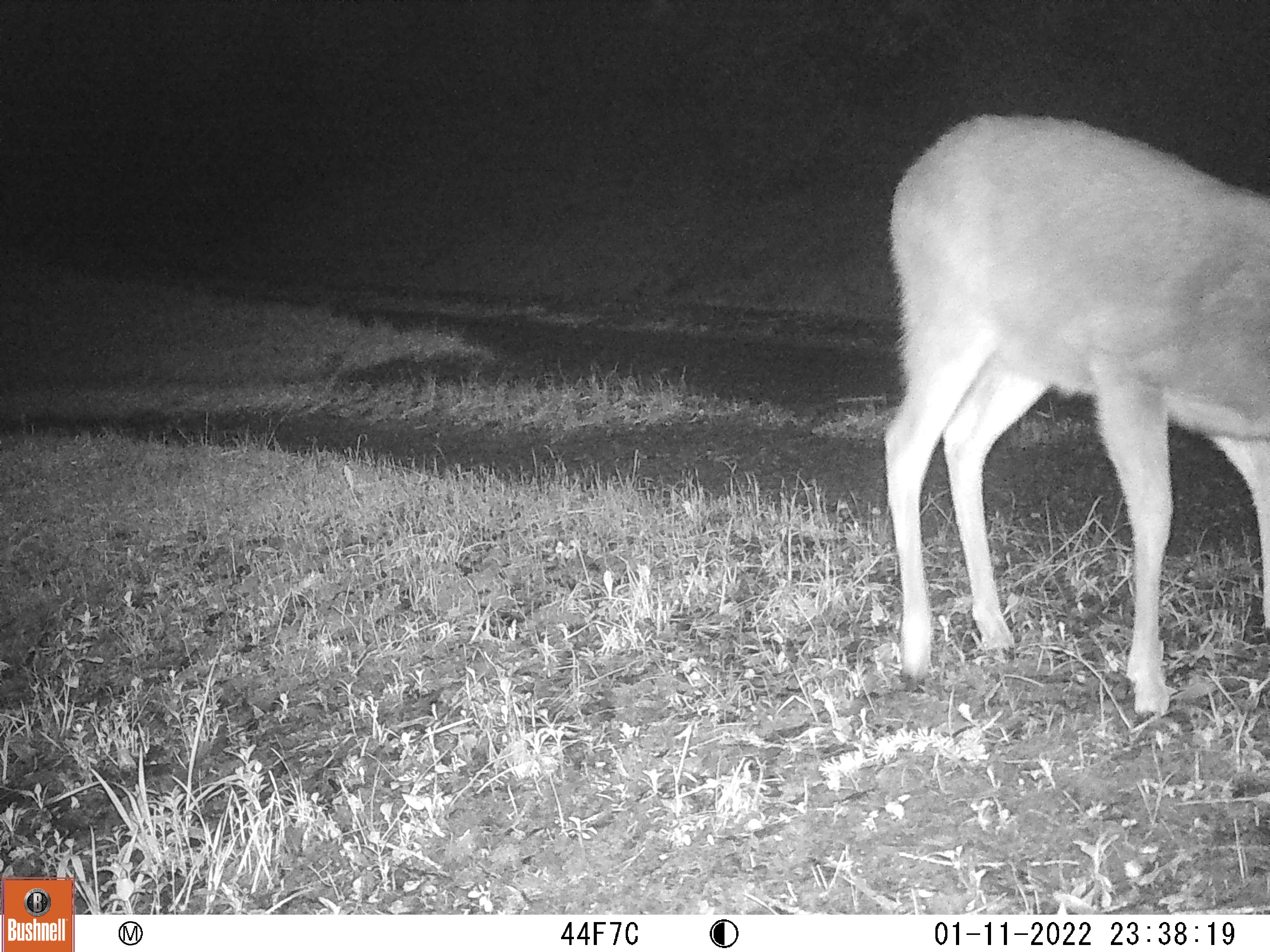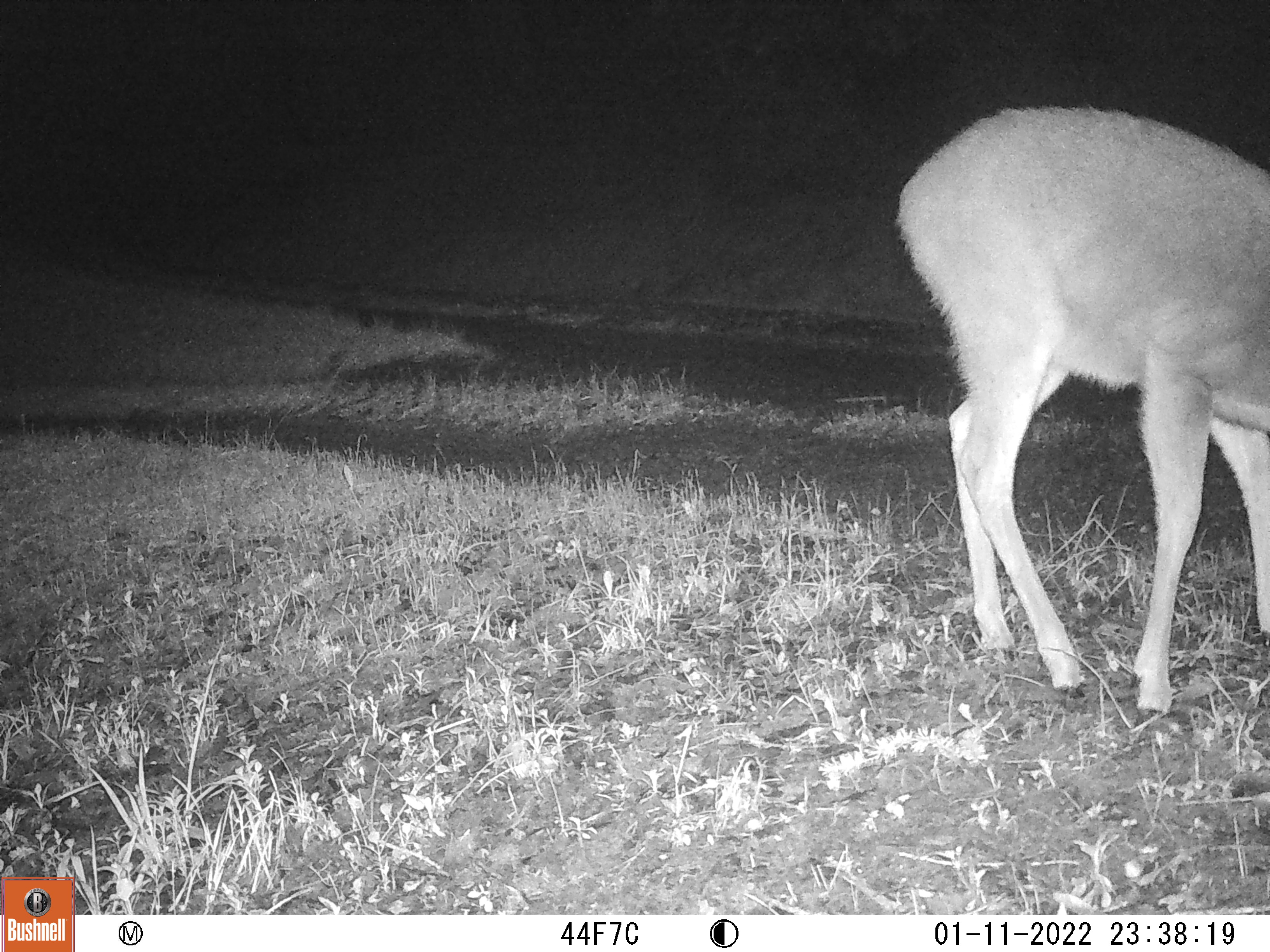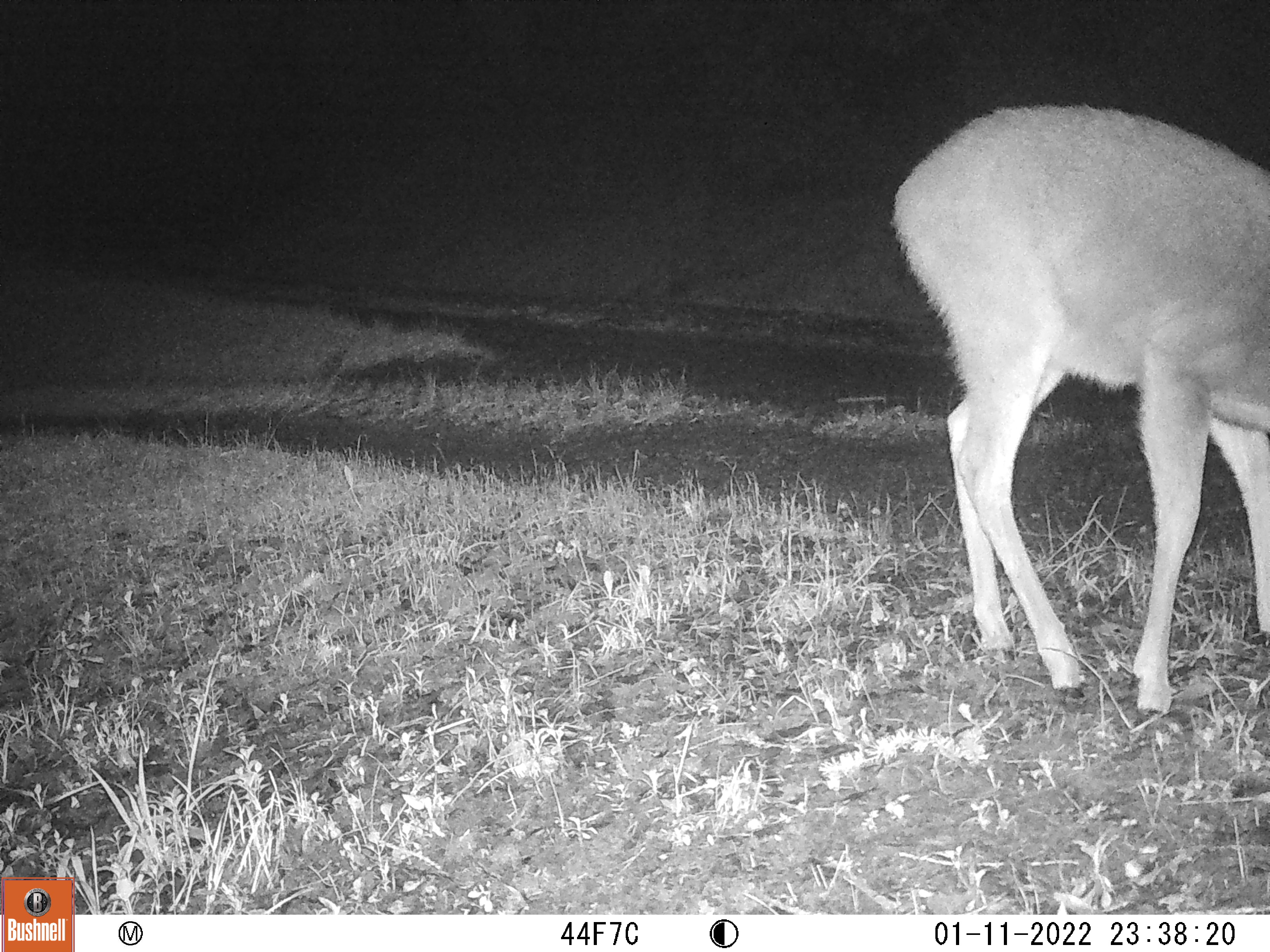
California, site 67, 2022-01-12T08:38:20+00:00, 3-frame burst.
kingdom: Animalia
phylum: Chordata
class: Mammalia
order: Artiodactyla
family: Cervidae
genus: Odocoileus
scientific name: Odocoileus hemionus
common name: mule deer